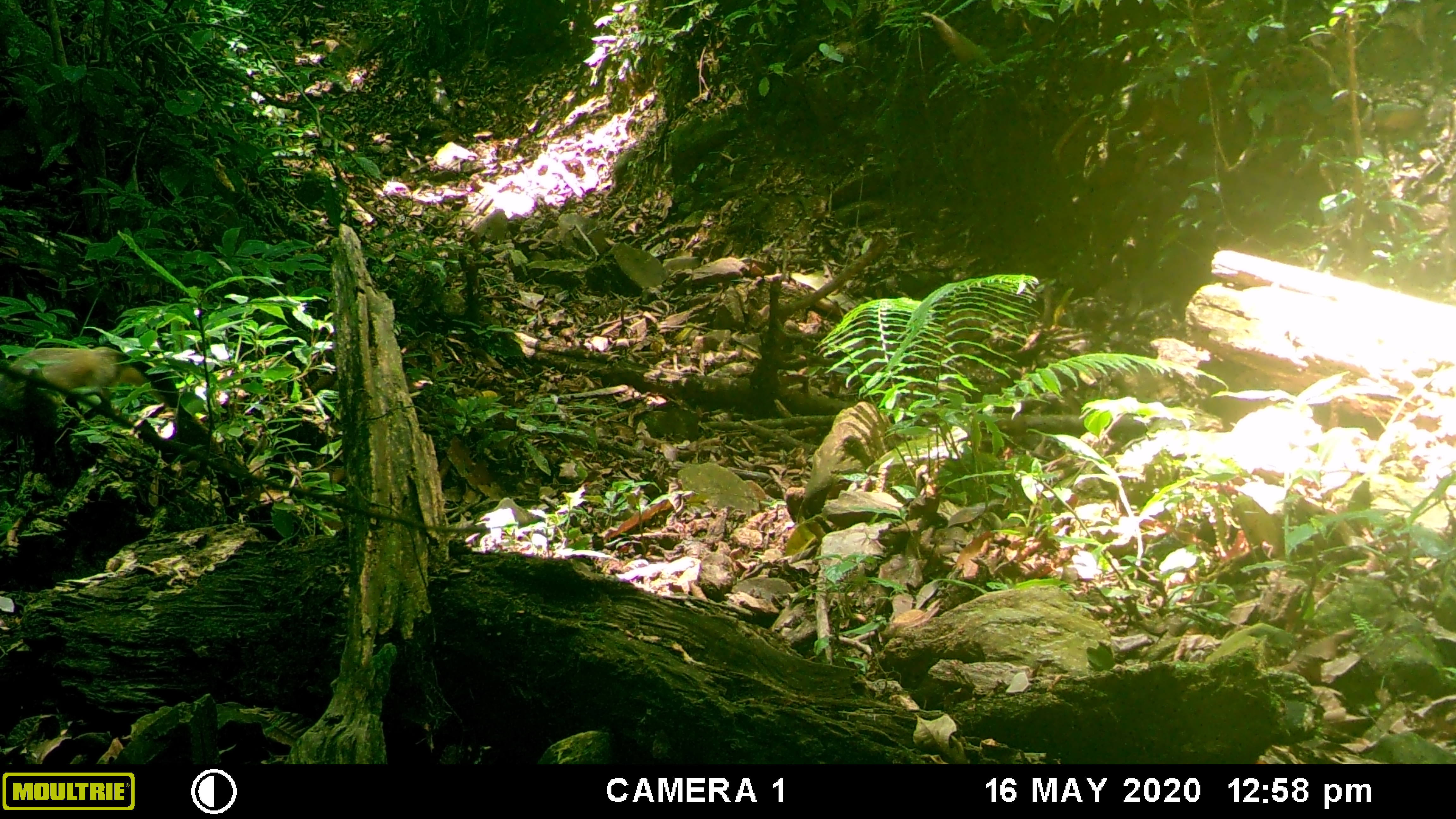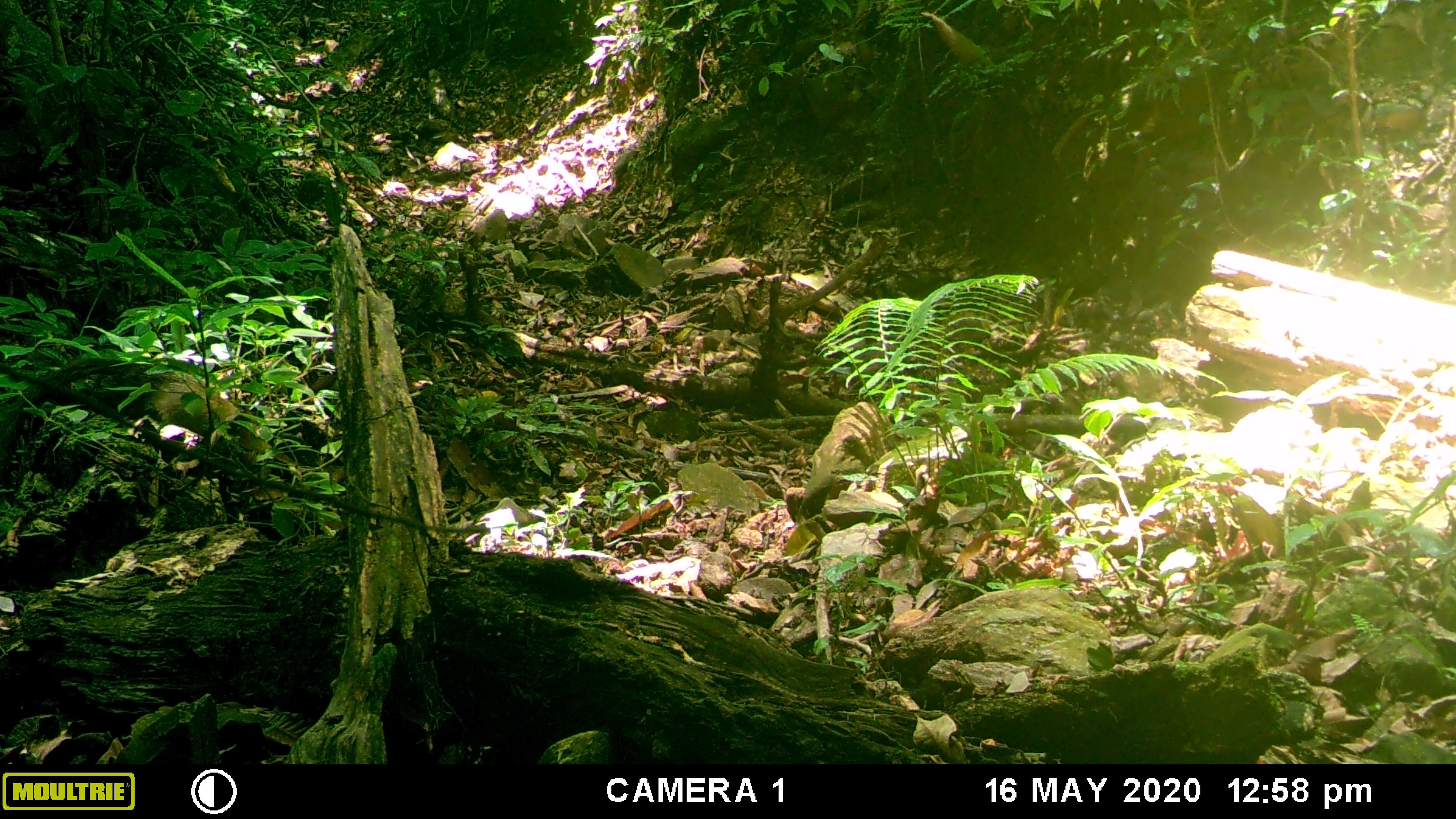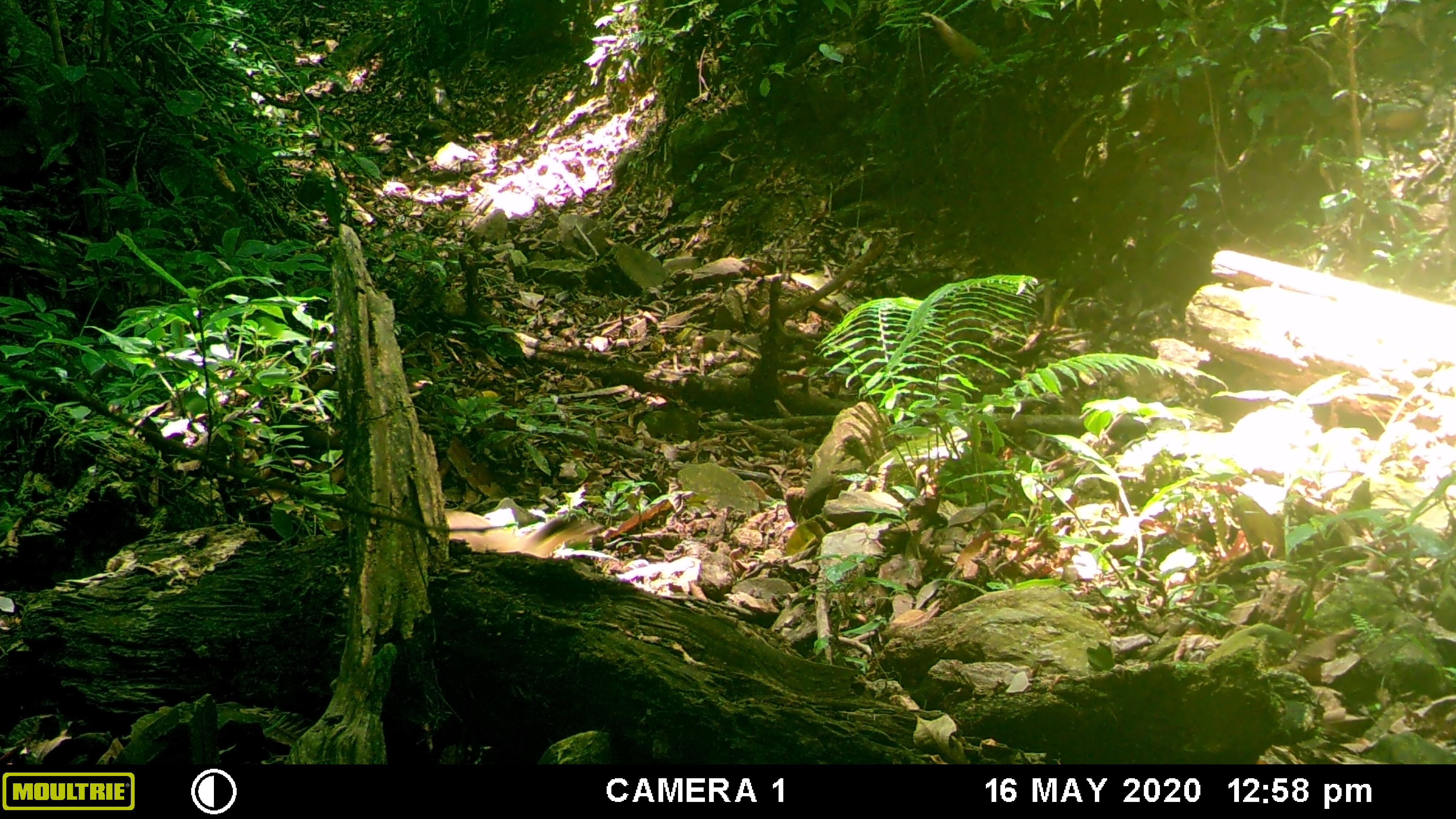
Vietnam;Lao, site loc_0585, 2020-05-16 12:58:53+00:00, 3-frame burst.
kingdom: Animalia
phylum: Chordata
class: Mammalia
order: Carnivora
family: Mustelidae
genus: Martes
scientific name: Martes flavigula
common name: yellow-throated marten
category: yellow throated marten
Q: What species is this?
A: Yellow throated marten (yellow-throated marten) (Martes flavigula).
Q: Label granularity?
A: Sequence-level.